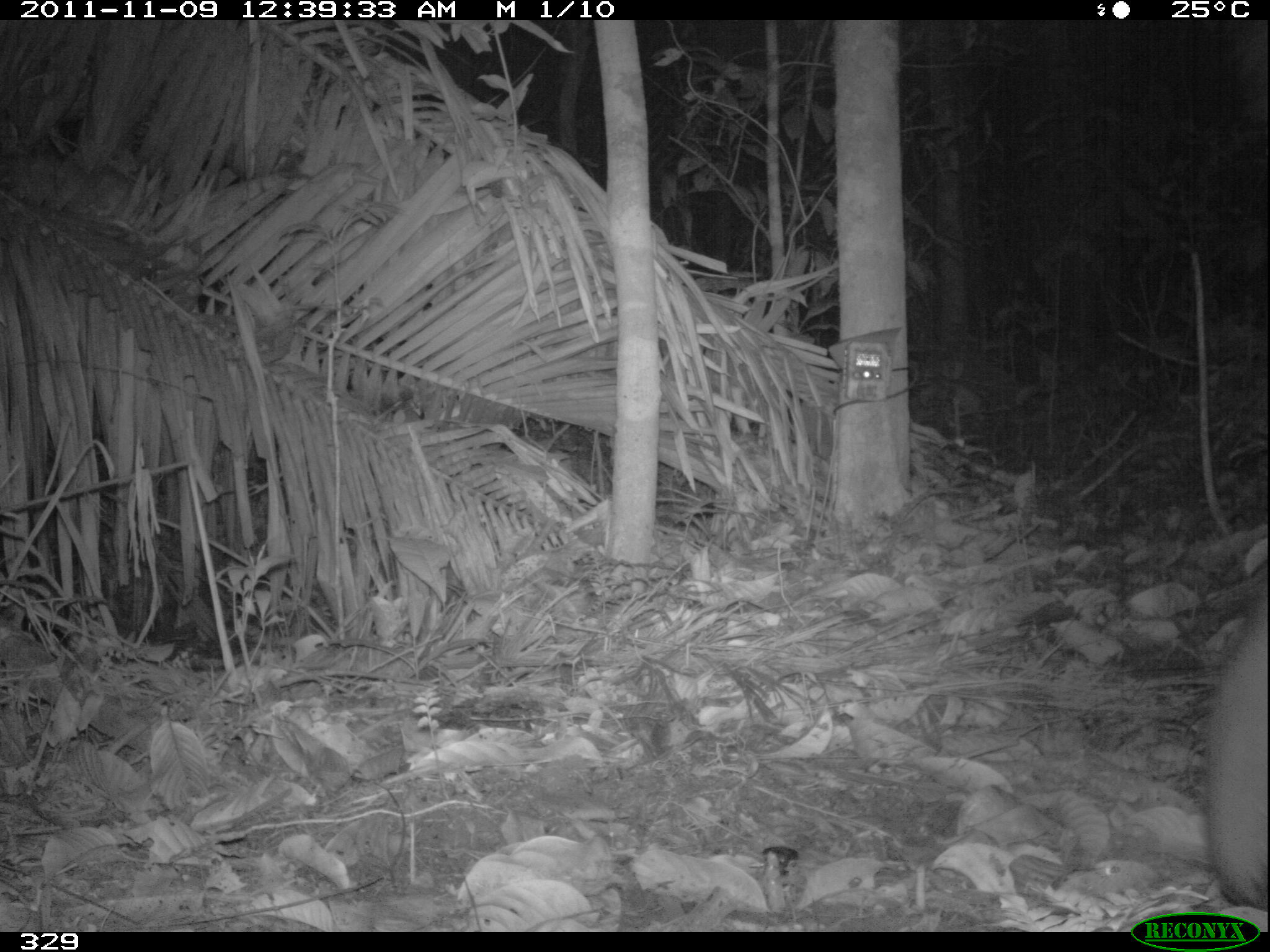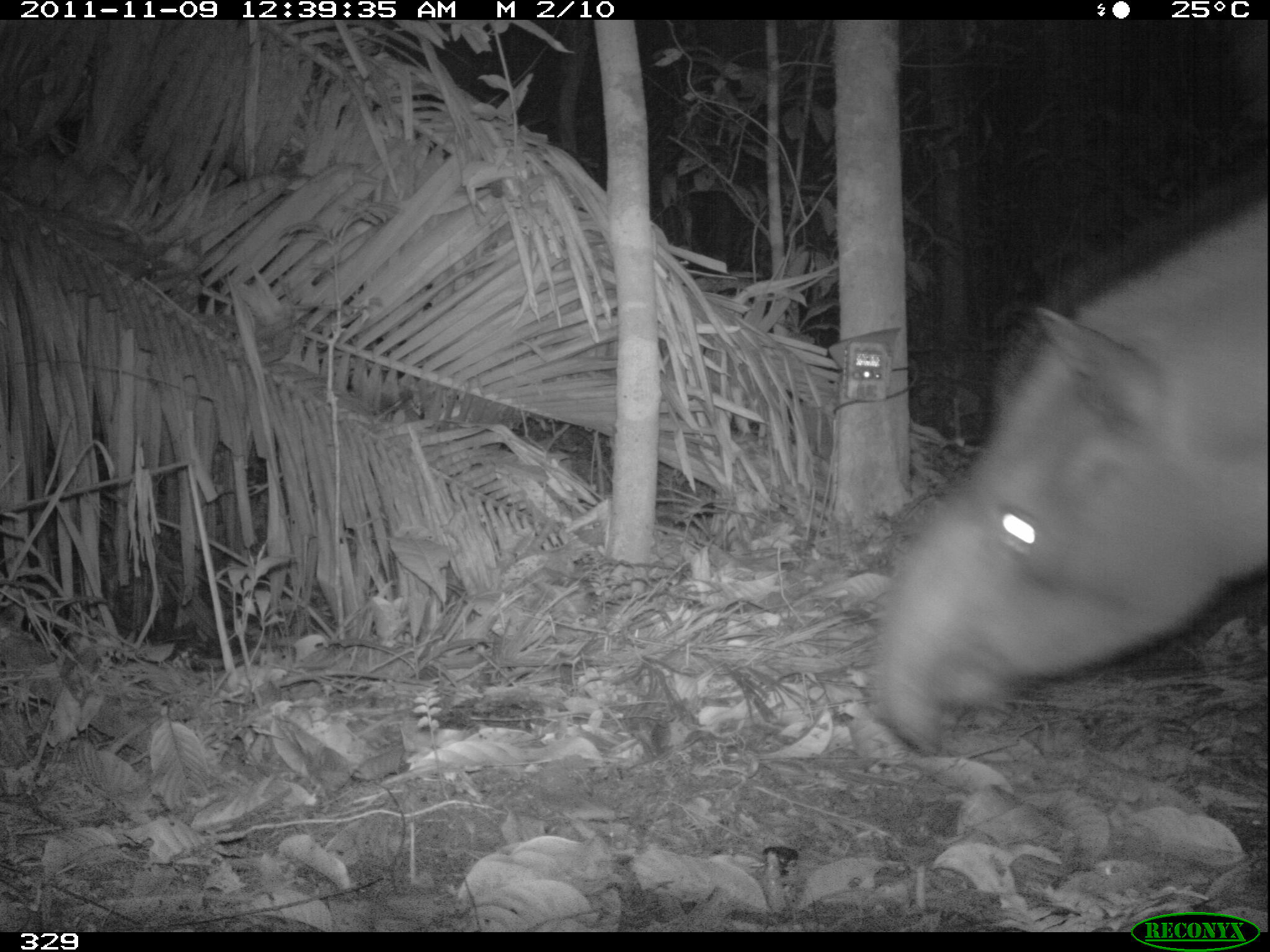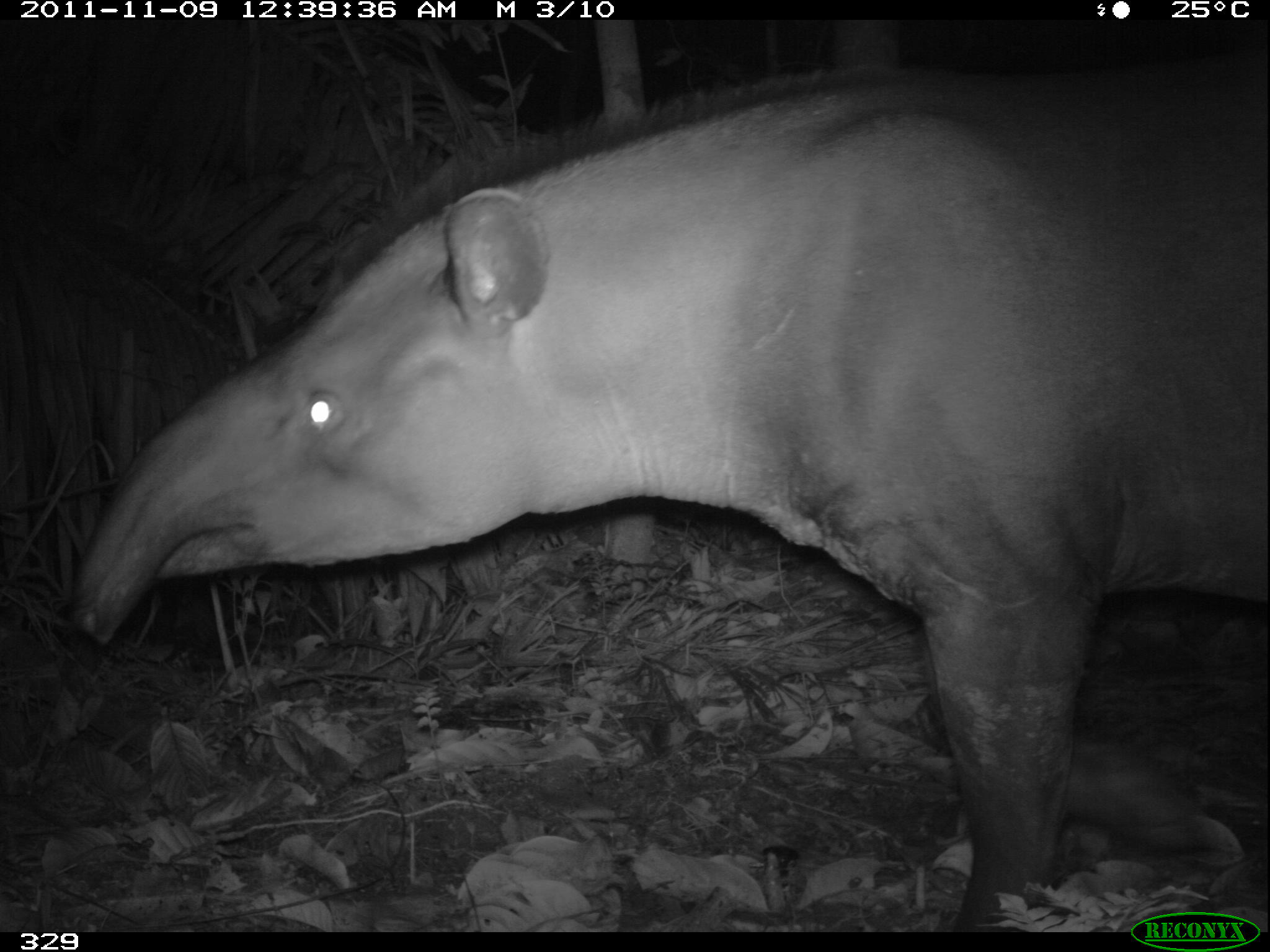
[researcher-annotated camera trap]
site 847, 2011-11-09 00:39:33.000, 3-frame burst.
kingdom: Animalia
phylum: Chordata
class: Mammalia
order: Perissodactyla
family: Tapiridae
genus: Tapirus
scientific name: Tapirus terrestris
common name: south american tapir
Tapirus terrestris (south american tapir).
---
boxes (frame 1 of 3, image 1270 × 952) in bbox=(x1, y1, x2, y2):
tapirus terrestris: bbox=(1200, 581, 1266, 913)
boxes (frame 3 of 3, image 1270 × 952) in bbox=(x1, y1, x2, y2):
tapirus terrestris: bbox=(62, 46, 1270, 932)